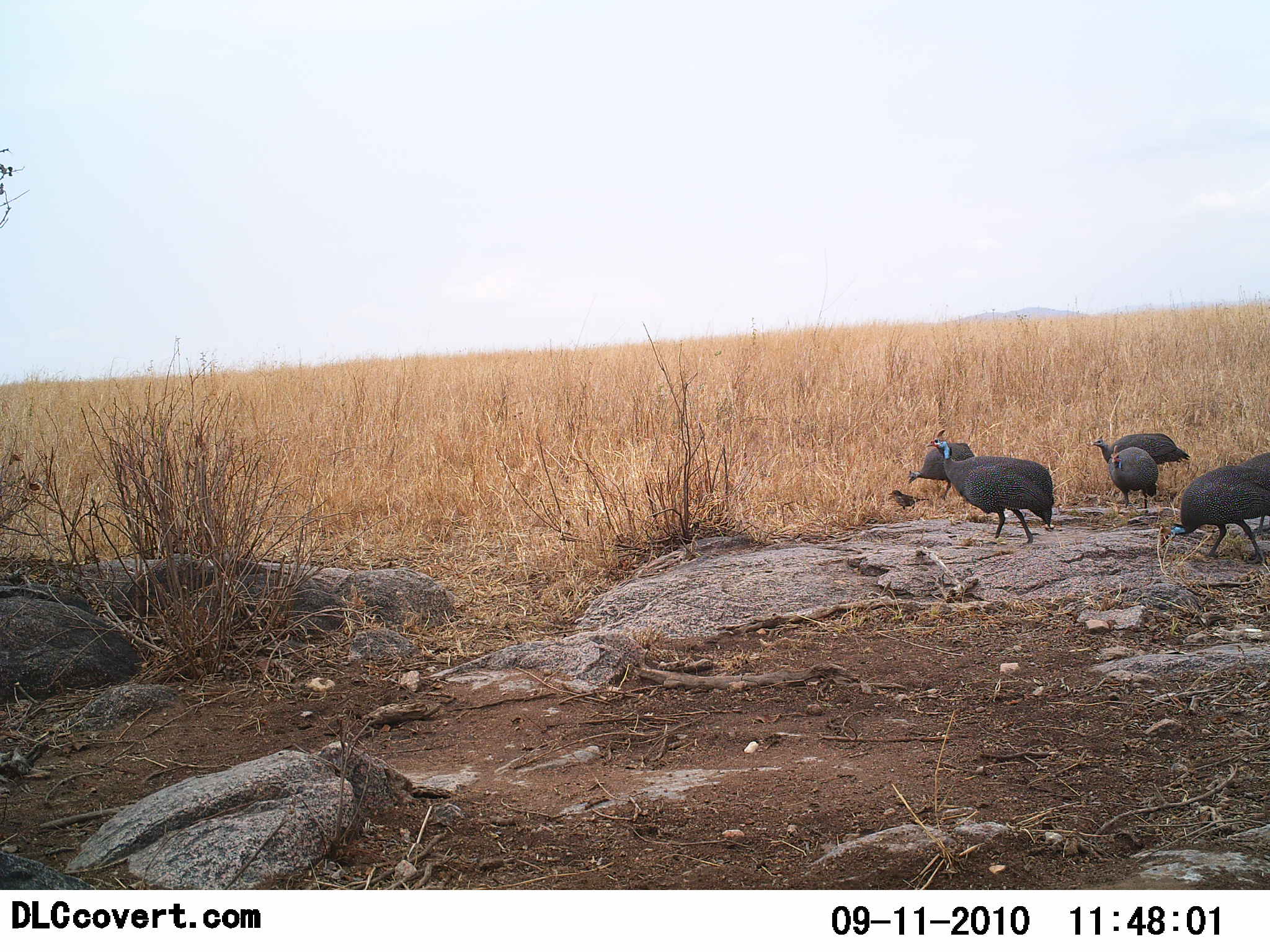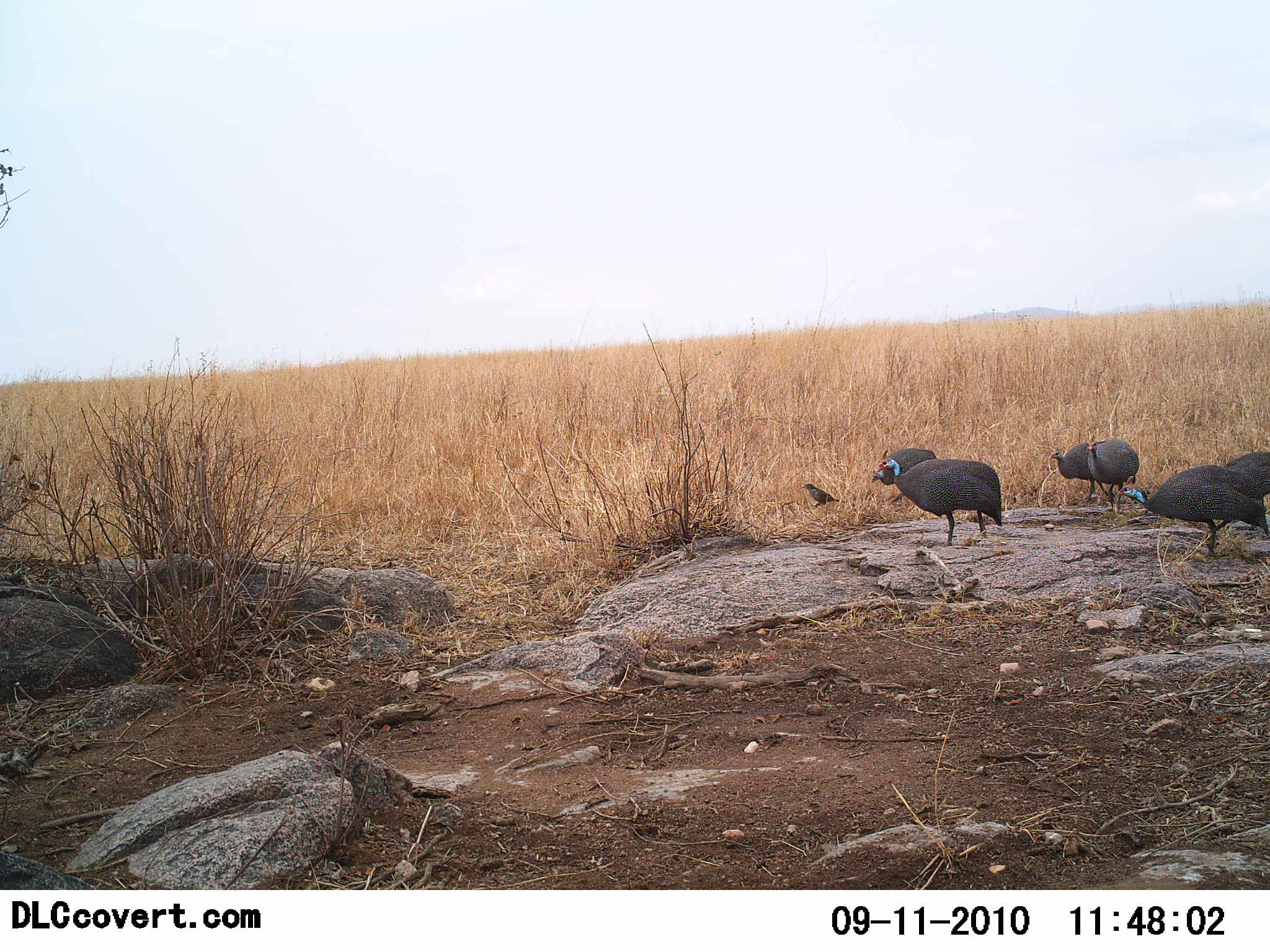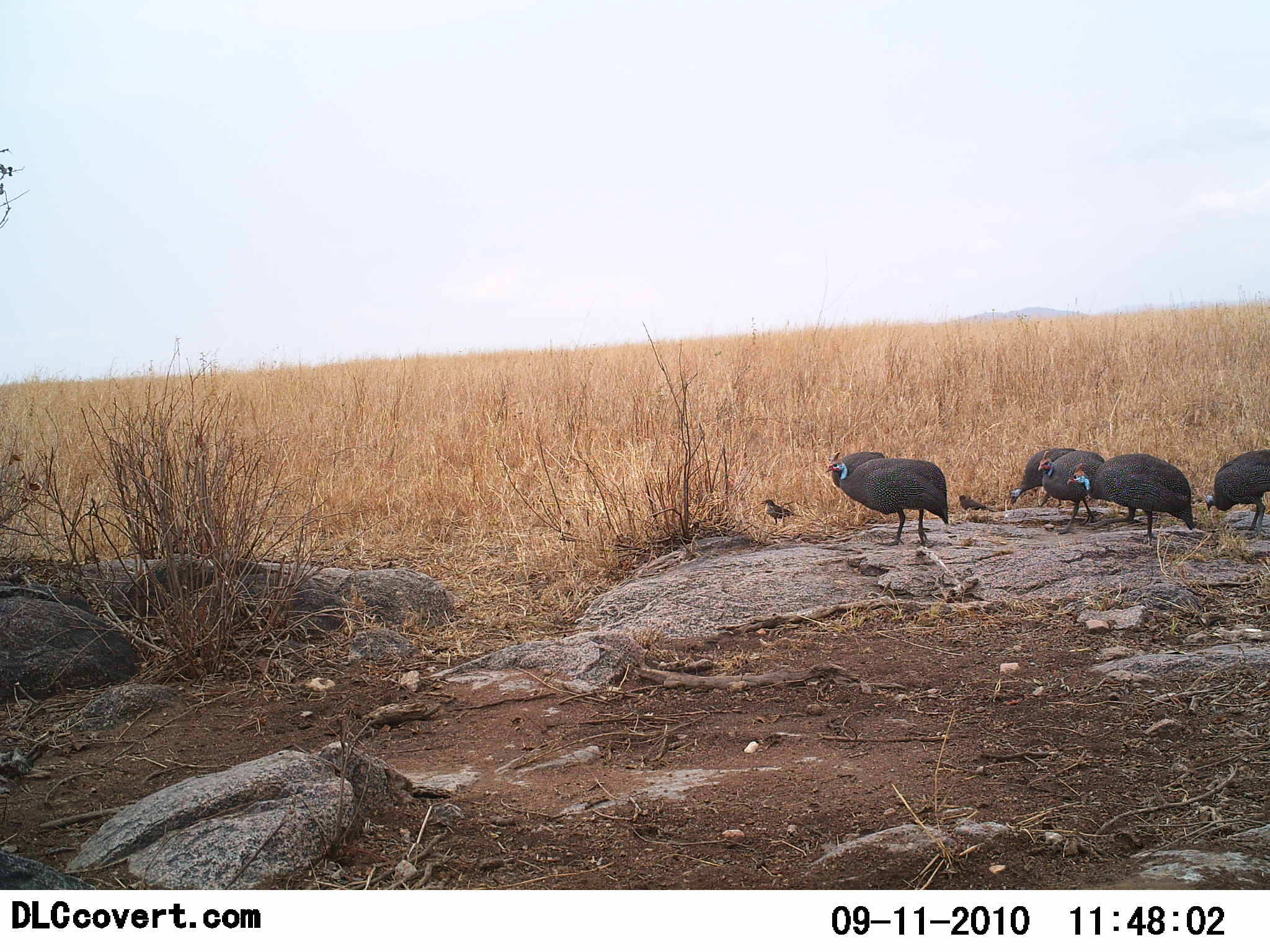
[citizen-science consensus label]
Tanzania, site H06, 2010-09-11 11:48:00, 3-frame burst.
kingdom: Animalia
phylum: Chordata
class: Aves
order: Galliformes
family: Numididae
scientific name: Numididae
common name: guinea fowl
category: guineafowl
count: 6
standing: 11%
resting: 0%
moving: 89%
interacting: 0%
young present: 0%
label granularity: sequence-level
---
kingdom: Animalia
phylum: Chordata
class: Aves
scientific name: Aves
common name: bird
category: otherbird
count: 1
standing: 27%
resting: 0%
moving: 73%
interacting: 13%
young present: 0%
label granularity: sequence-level